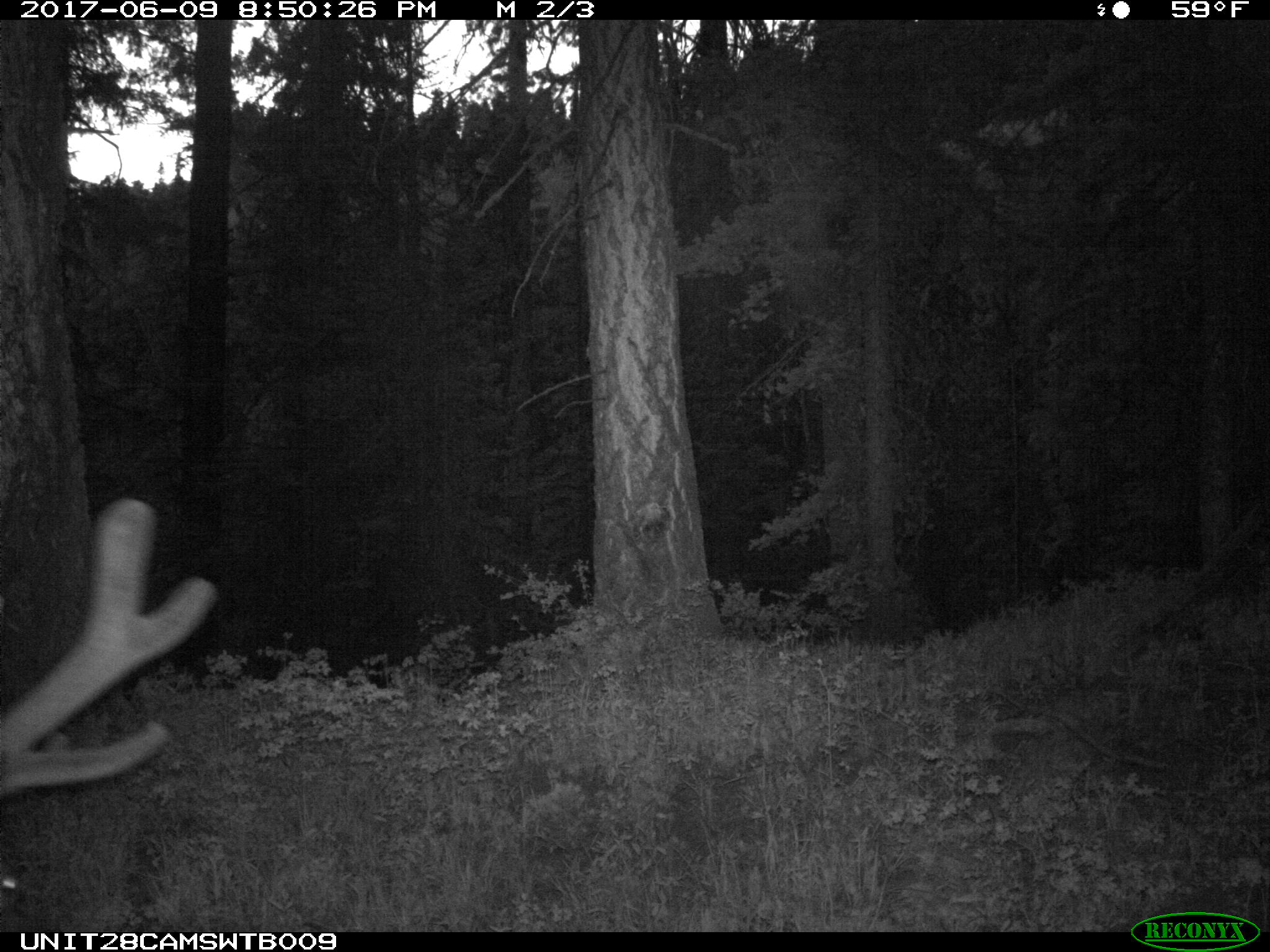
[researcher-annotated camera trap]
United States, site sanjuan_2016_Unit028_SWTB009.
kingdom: Animalia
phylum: Chordata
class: Mammalia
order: Artiodactyla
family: Cervidae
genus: Cervus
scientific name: Cervus elaphus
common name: red deer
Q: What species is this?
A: Cervus elaphus (red deer).